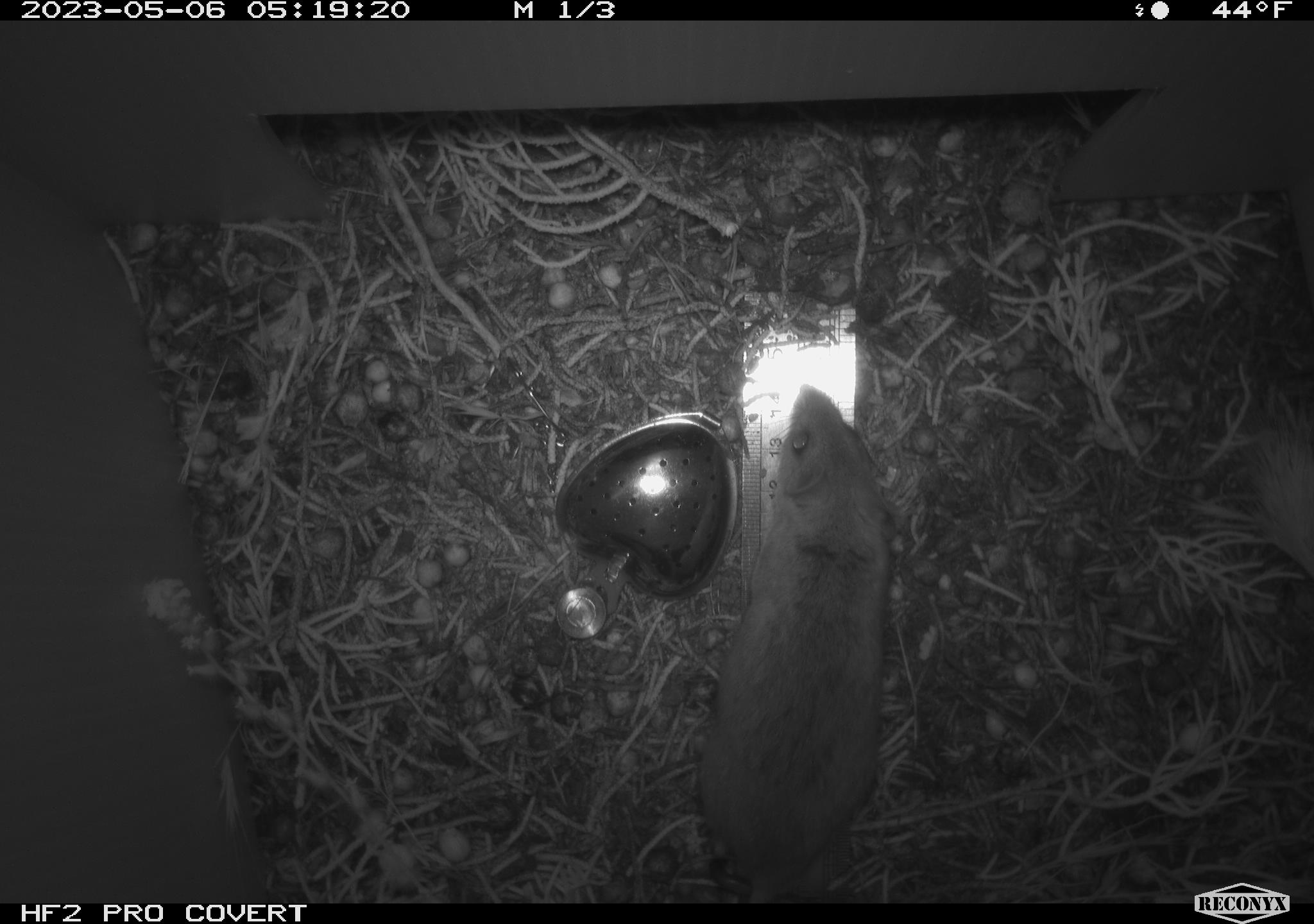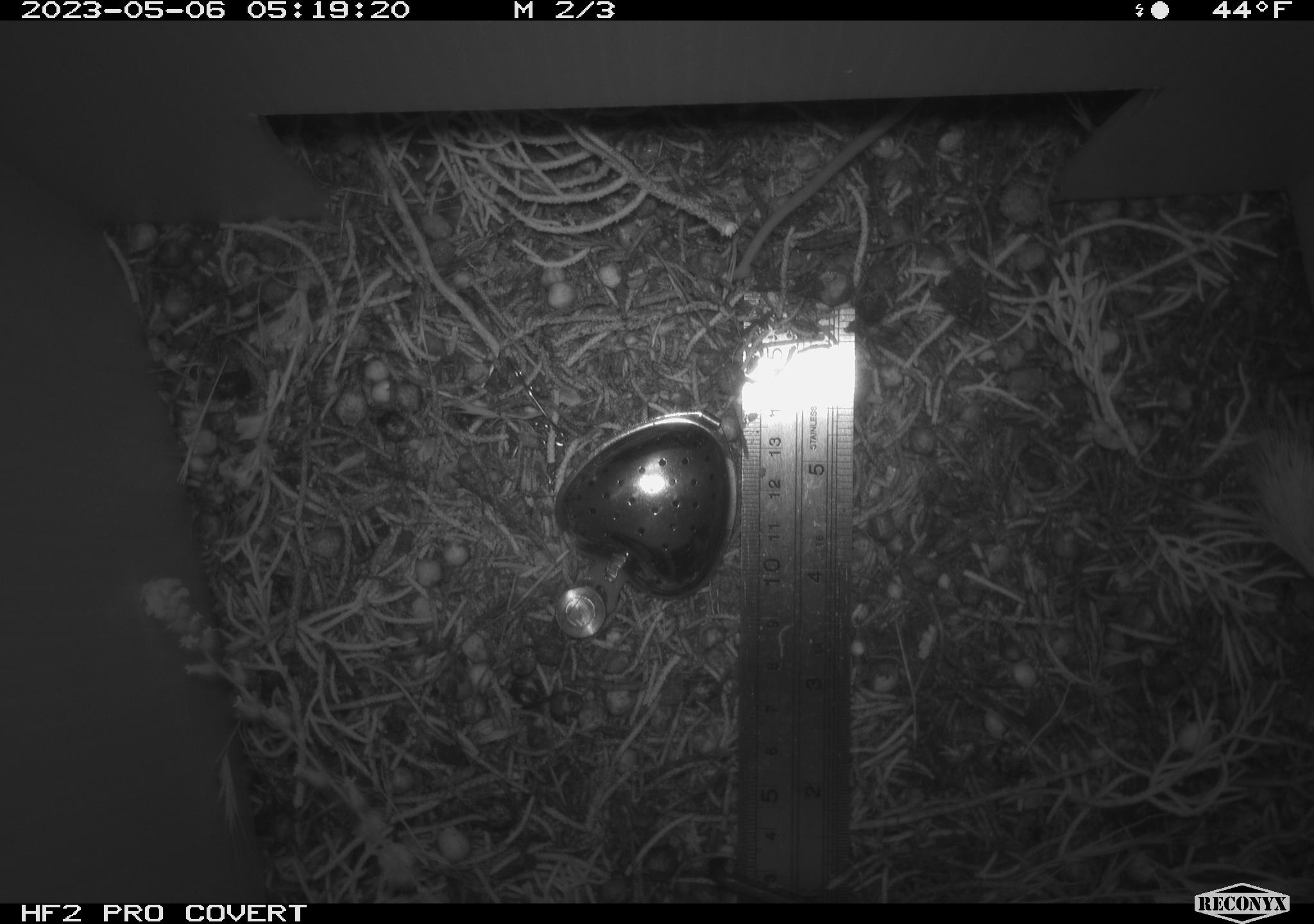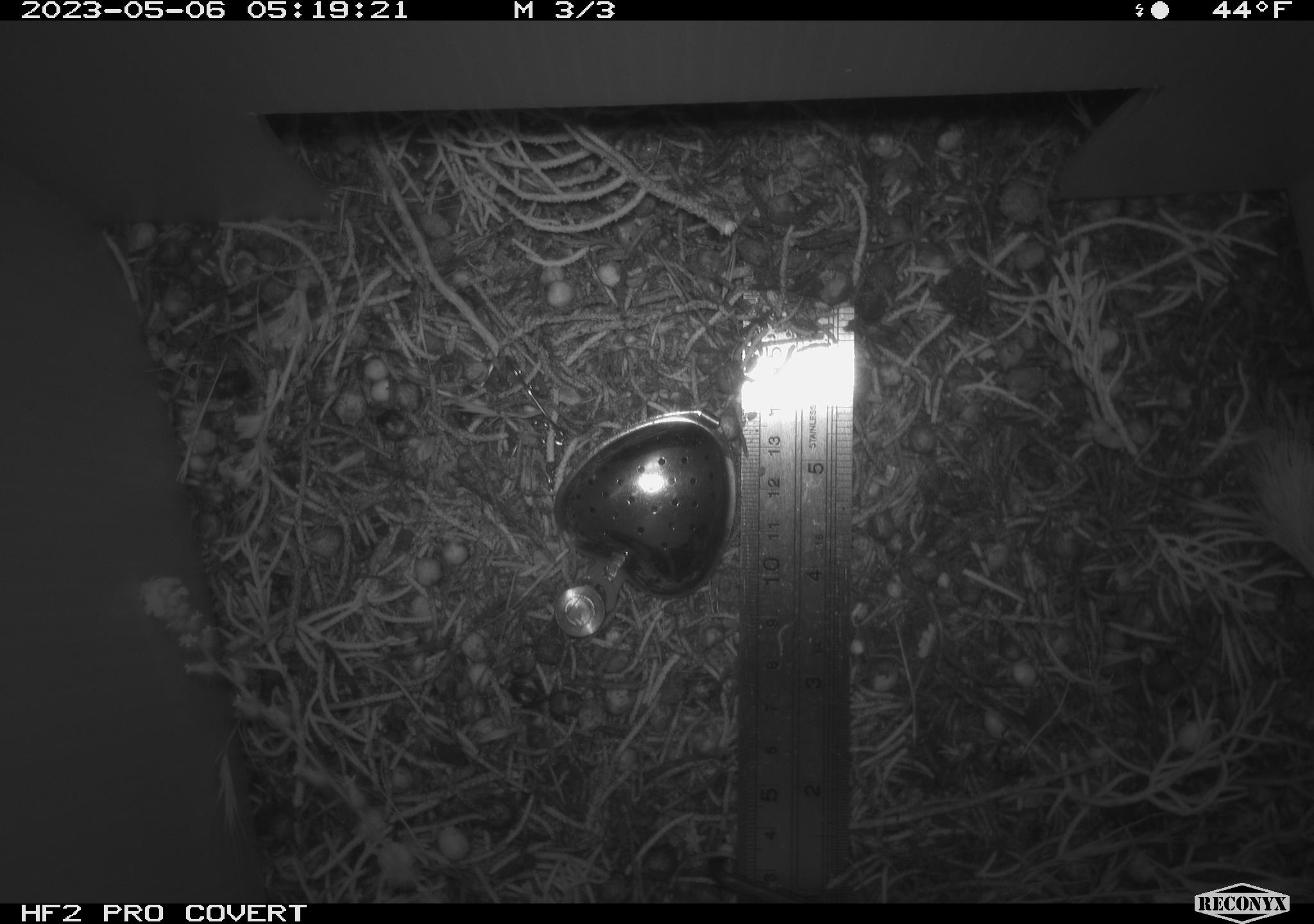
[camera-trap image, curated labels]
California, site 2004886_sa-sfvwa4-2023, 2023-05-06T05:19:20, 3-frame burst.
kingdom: Animalia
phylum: Chordata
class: Mammalia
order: Rodentia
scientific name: Rodentia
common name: mouse species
Mouse species (Rodentia).